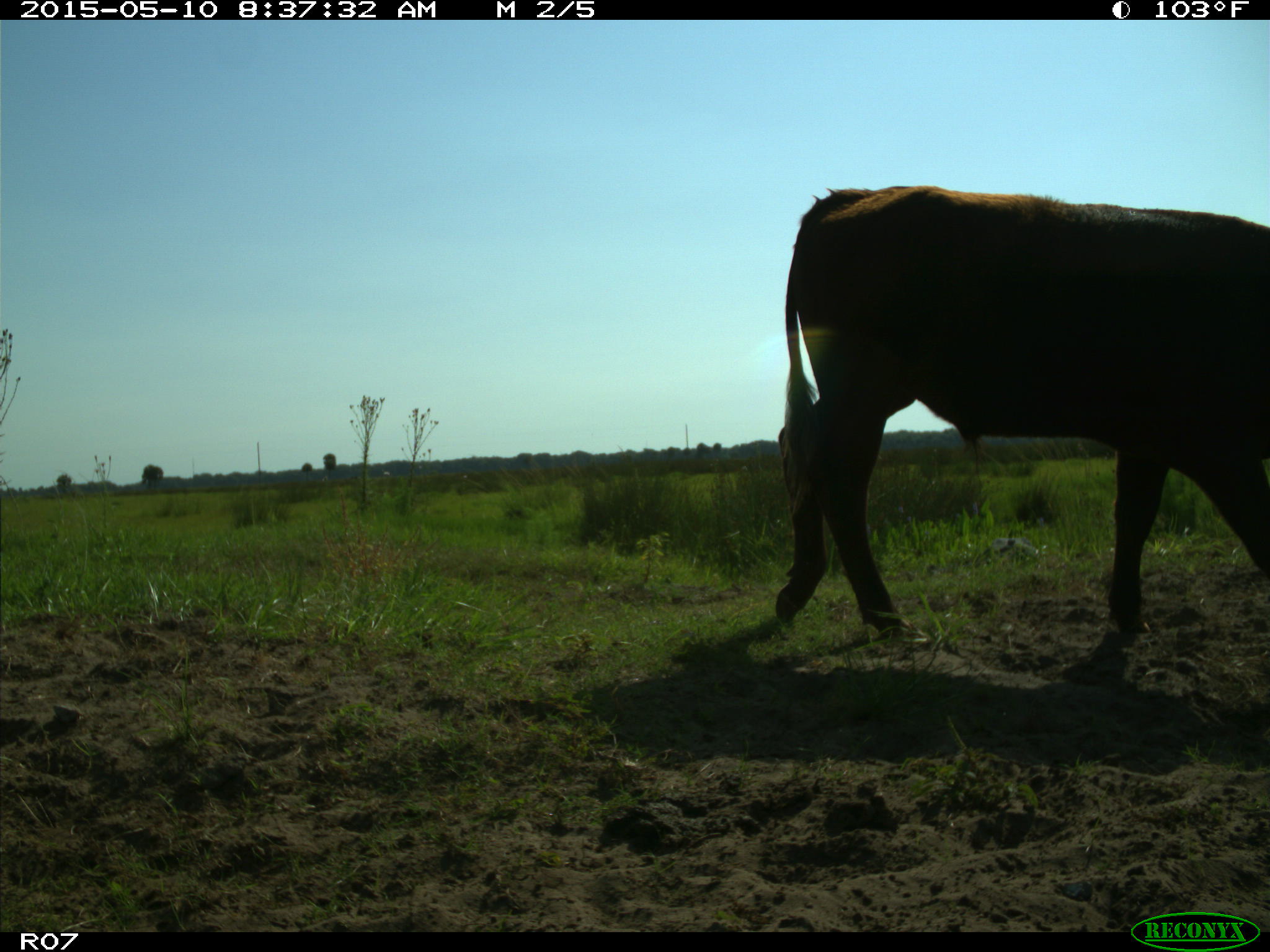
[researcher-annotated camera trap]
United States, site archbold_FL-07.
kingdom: Animalia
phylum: Chordata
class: Mammalia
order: Artiodactyla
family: Bovidae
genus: Bos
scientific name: Bos taurus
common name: domestic cow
Bos taurus (domestic cow).